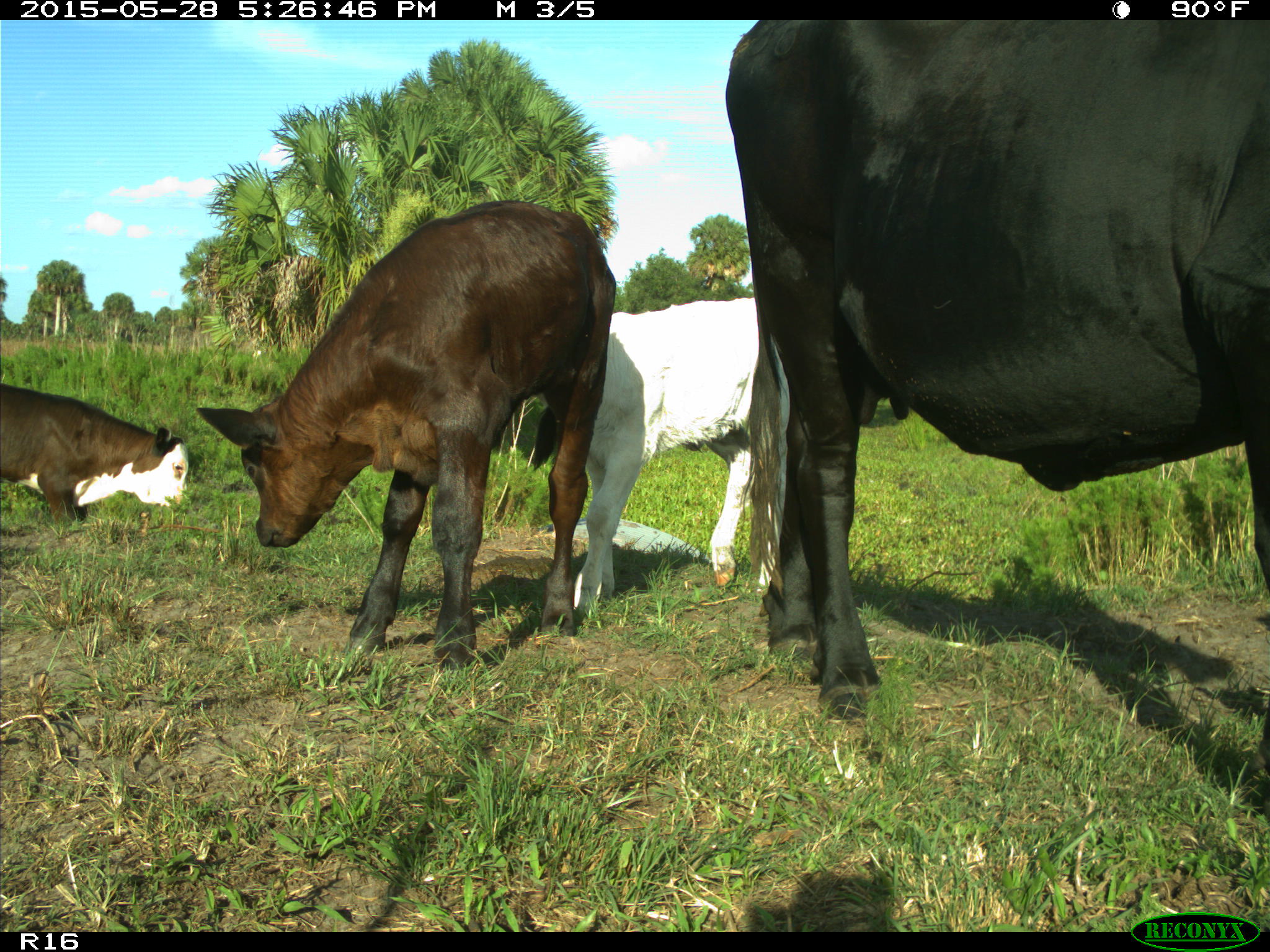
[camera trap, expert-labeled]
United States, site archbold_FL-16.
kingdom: Animalia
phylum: Chordata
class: Mammalia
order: Artiodactyla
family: Bovidae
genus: Bos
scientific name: Bos taurus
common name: domestic cow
Bos taurus (domestic cow).